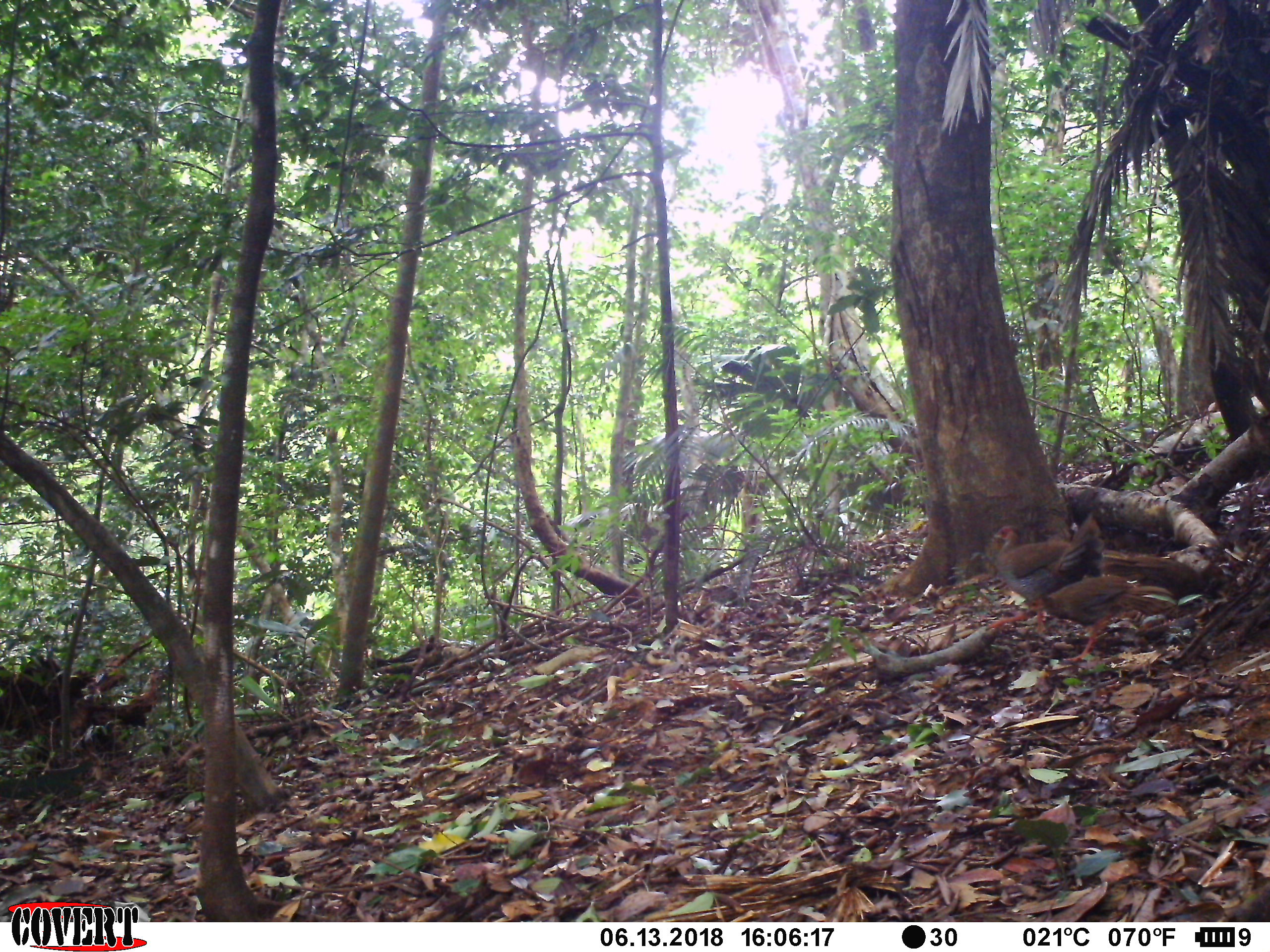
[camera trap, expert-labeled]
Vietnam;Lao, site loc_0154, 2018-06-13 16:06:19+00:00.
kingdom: Animalia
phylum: Chordata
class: Aves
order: Galliformes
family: Phasianidae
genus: Lophura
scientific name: Lophura nycthemera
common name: silver pheasant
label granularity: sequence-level